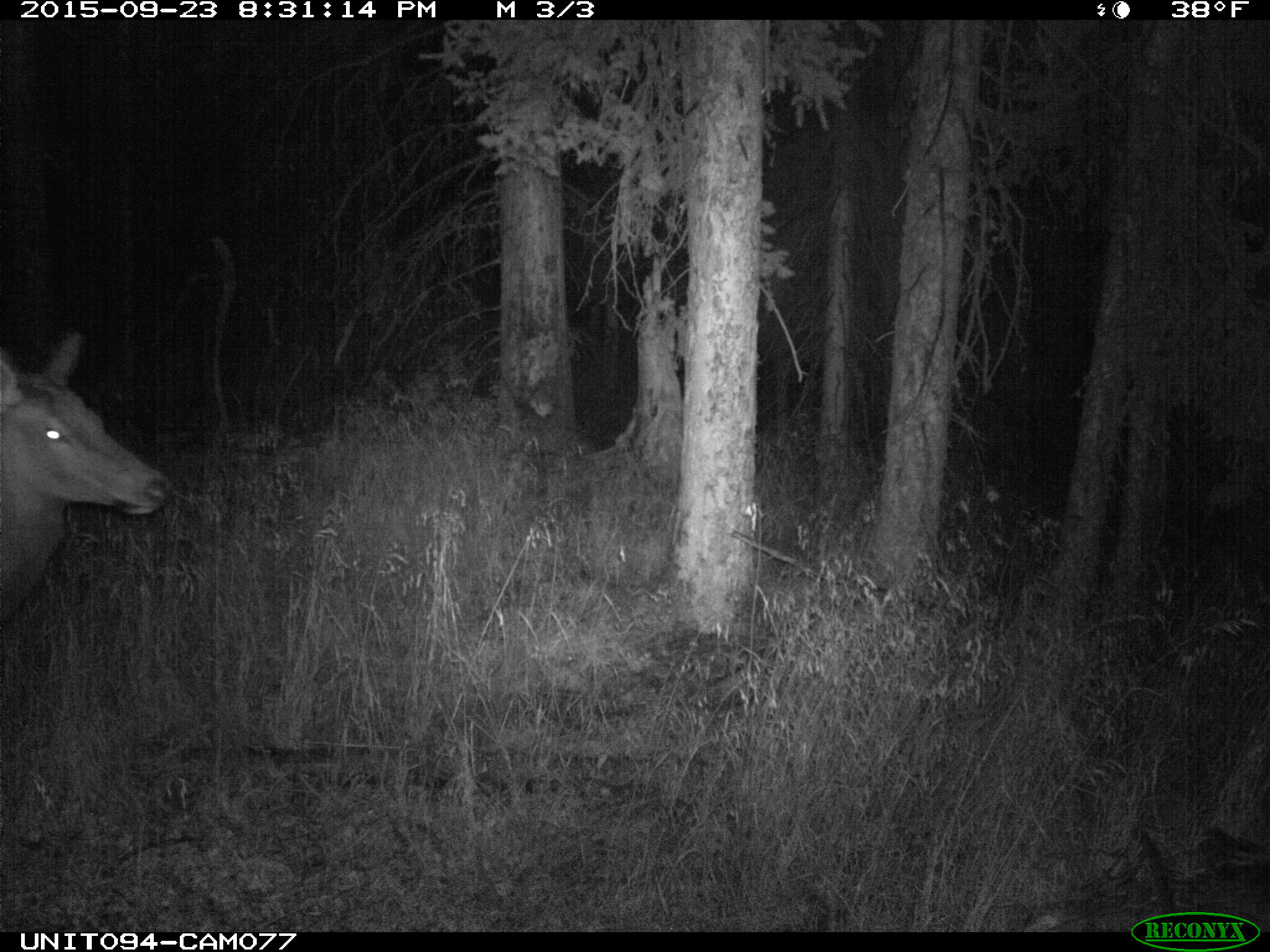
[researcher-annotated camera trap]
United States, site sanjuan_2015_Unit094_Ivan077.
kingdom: Animalia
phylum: Chordata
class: Mammalia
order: Artiodactyla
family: Cervidae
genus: Cervus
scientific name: Cervus elaphus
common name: red deer